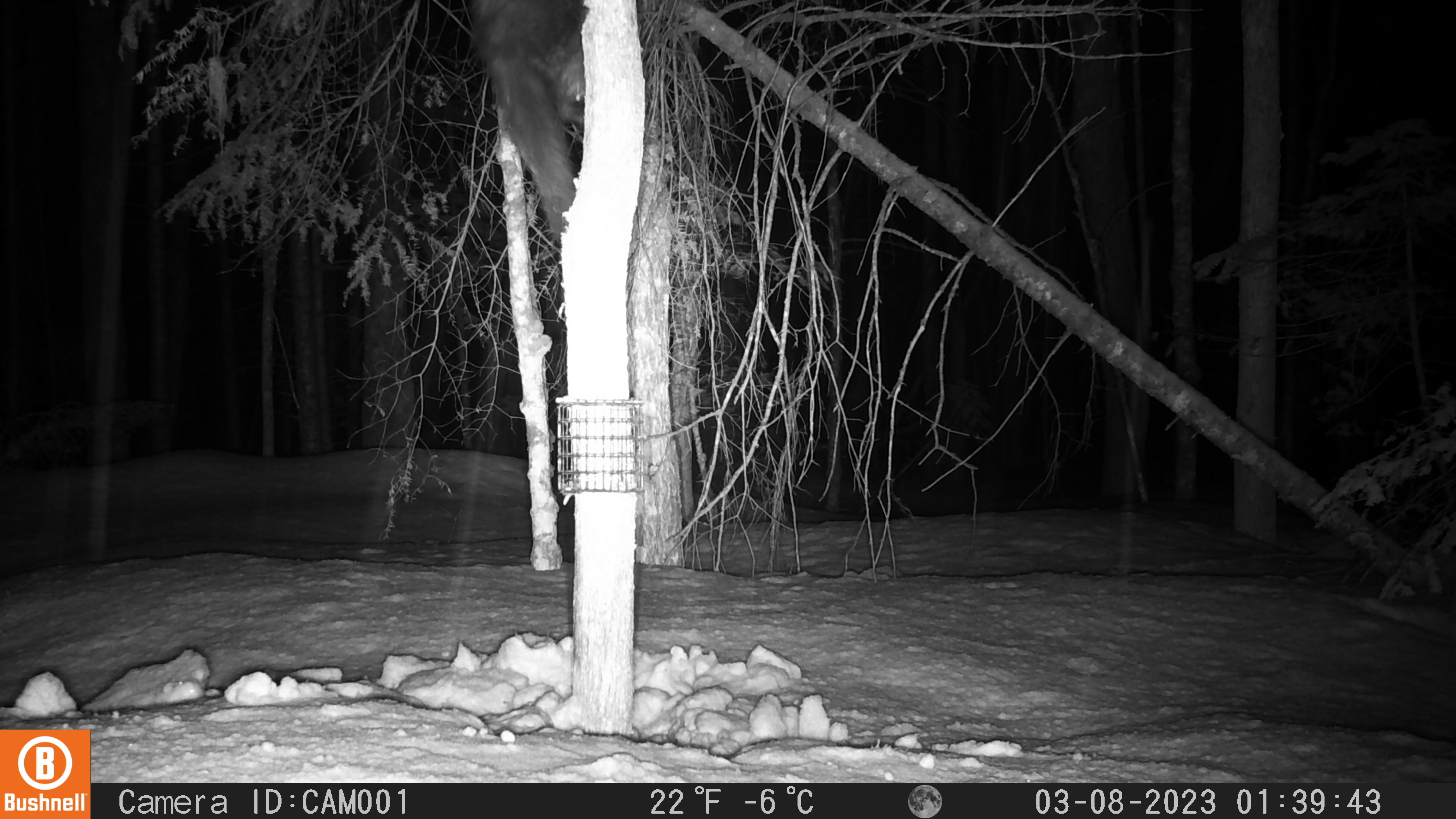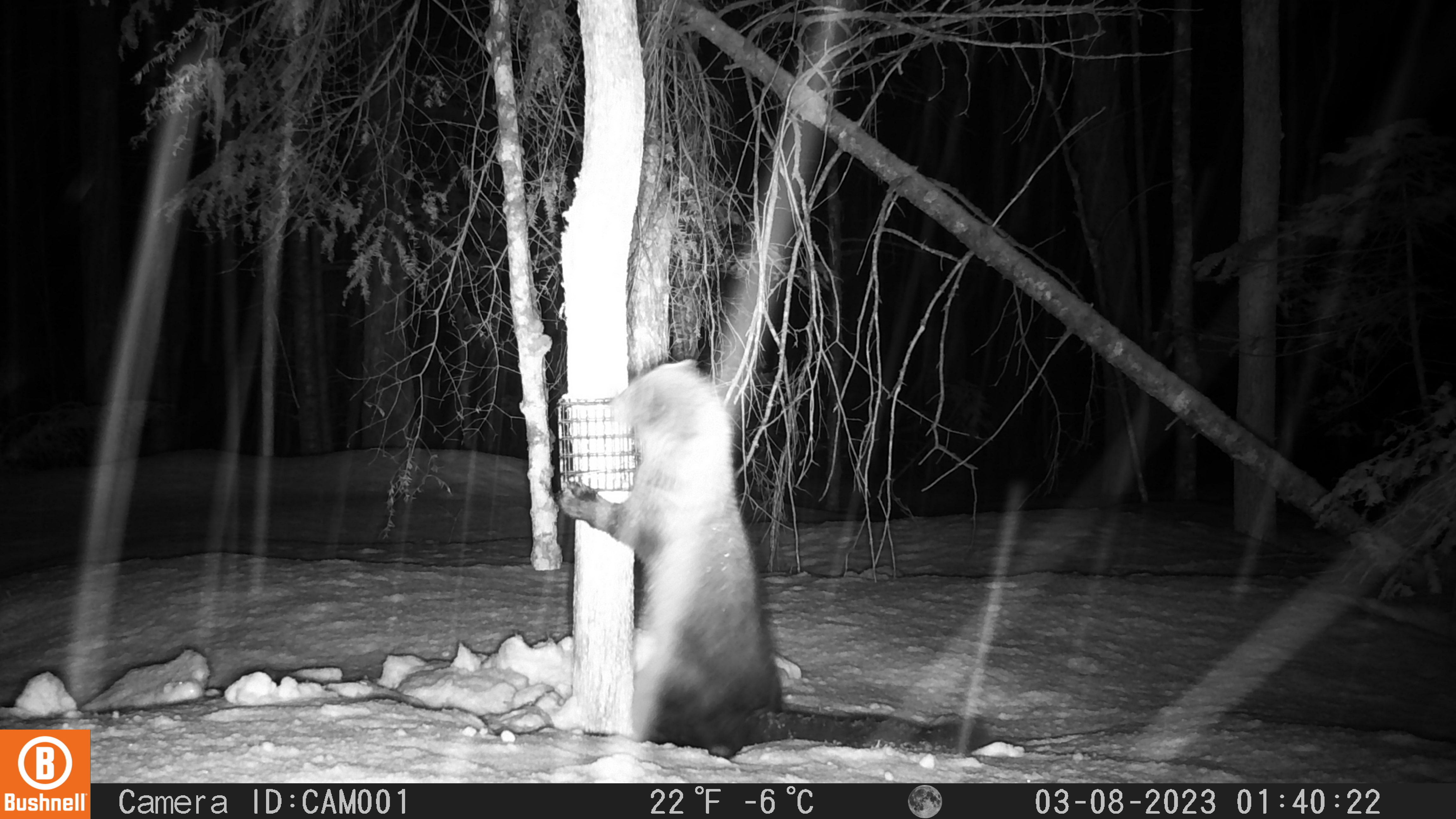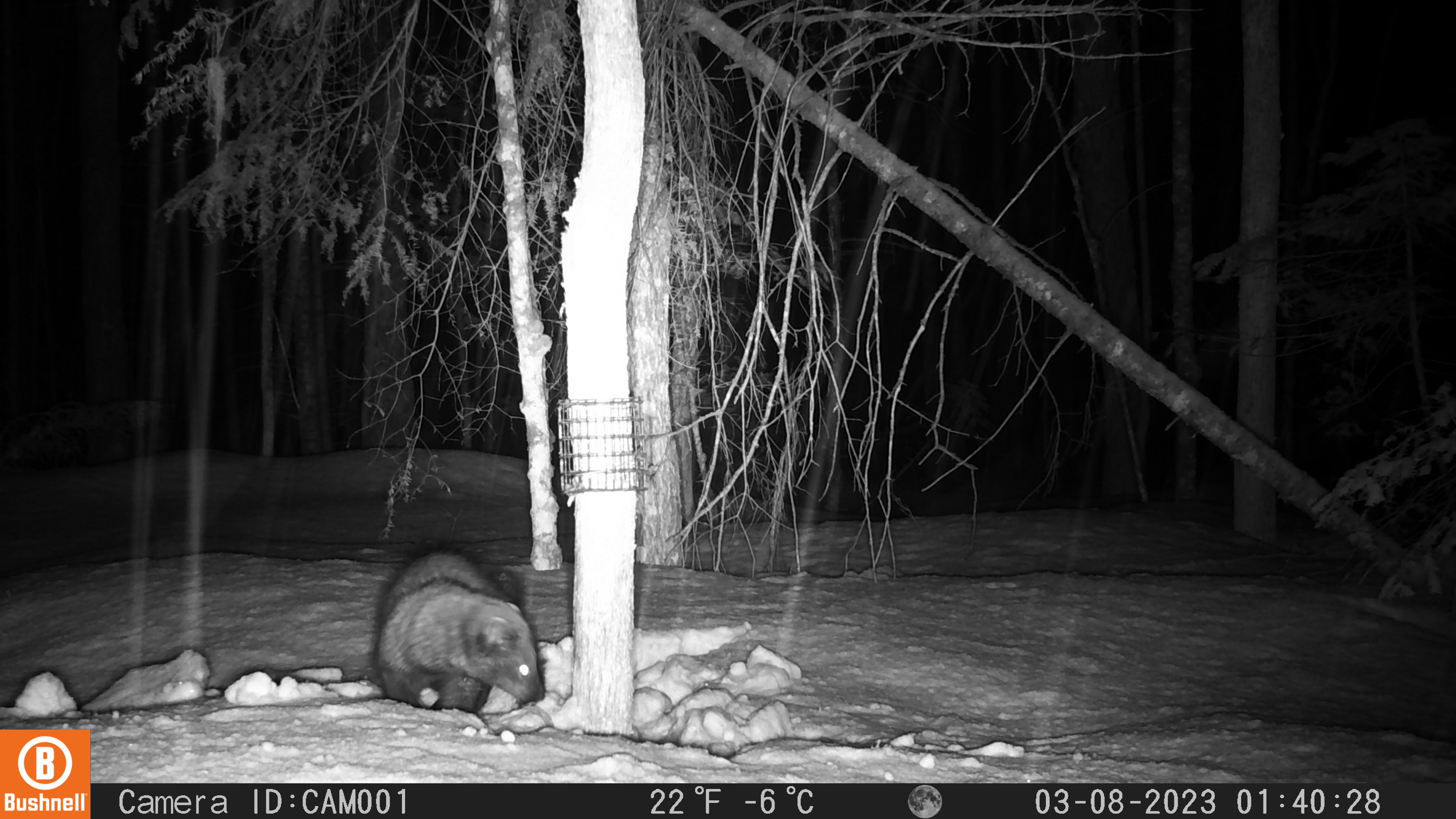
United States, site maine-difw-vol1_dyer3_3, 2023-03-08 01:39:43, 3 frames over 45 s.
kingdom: Animalia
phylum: Chordata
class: Mammalia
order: Carnivora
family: Mustelidae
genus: Pekania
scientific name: Pekania pennanti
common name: fisher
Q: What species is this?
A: Fisher (Pekania pennanti).